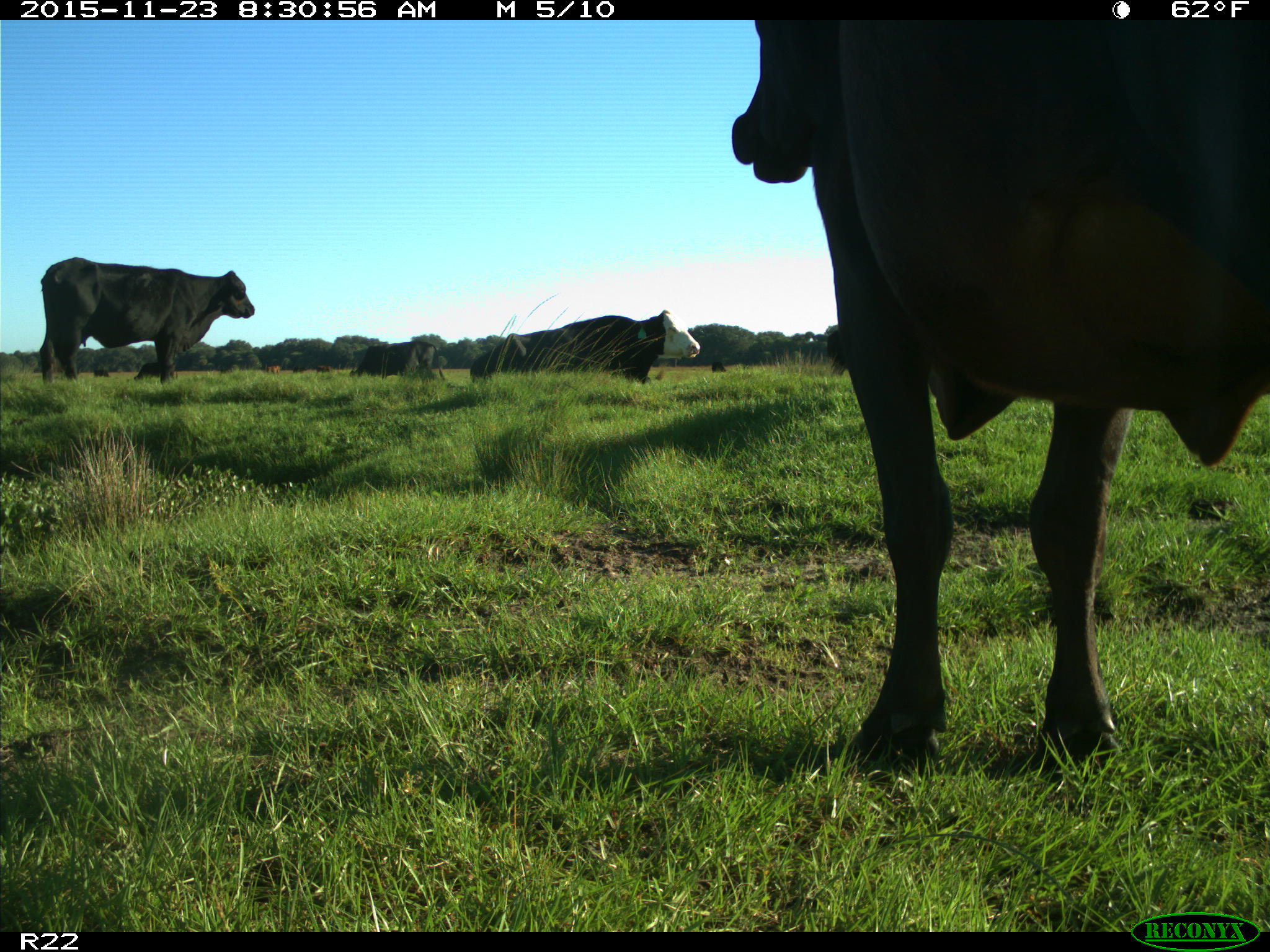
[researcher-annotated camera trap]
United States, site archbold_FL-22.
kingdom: Animalia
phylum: Chordata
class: Mammalia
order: Artiodactyla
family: Bovidae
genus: Bos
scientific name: Bos taurus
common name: domestic cow